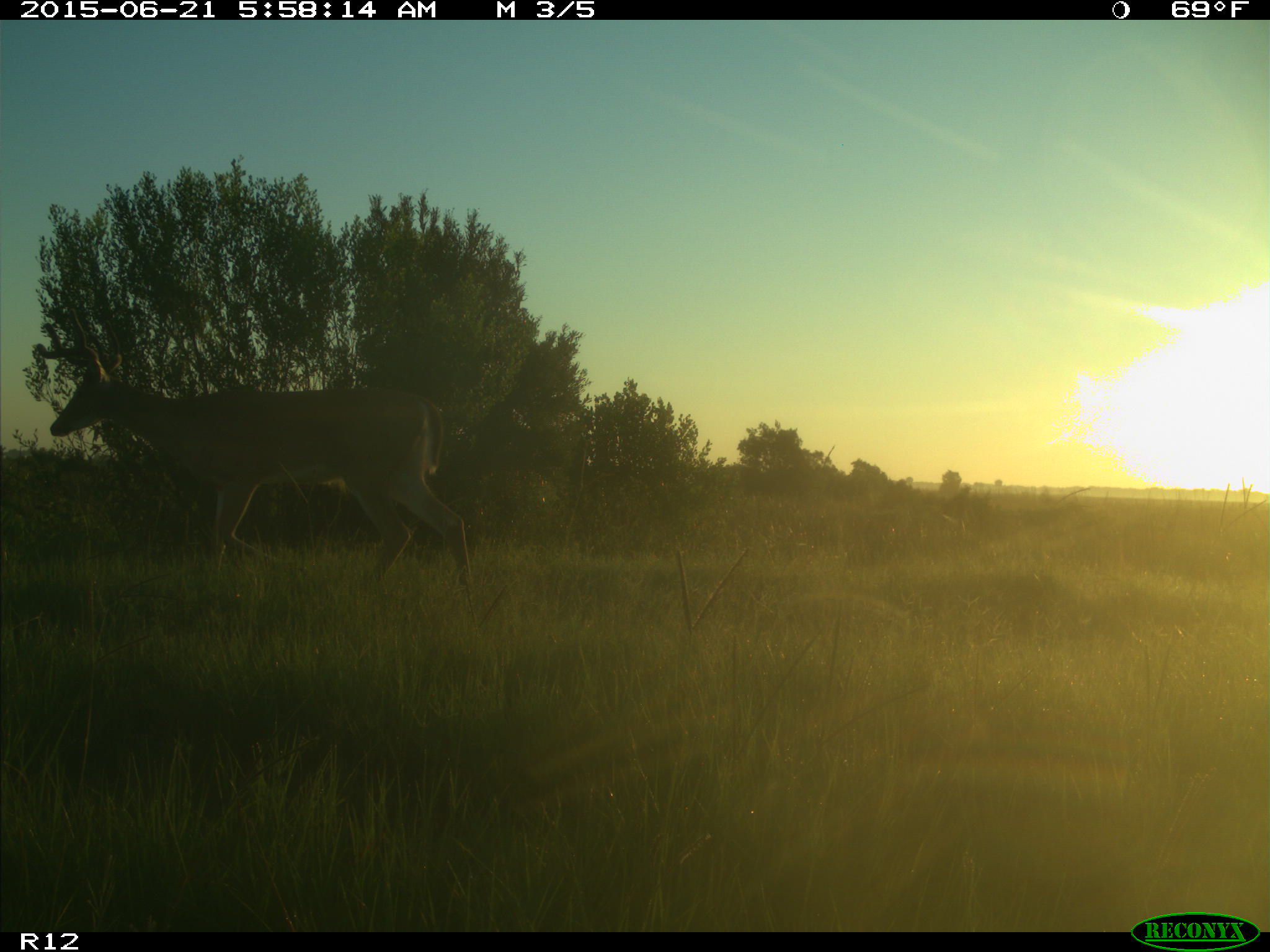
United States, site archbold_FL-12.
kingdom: Animalia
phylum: Chordata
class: Mammalia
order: Artiodactyla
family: Cervidae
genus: Odocoileus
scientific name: Odocoileus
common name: deer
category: unidentified deer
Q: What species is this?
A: Unidentified deer (deer) (Odocoileus).